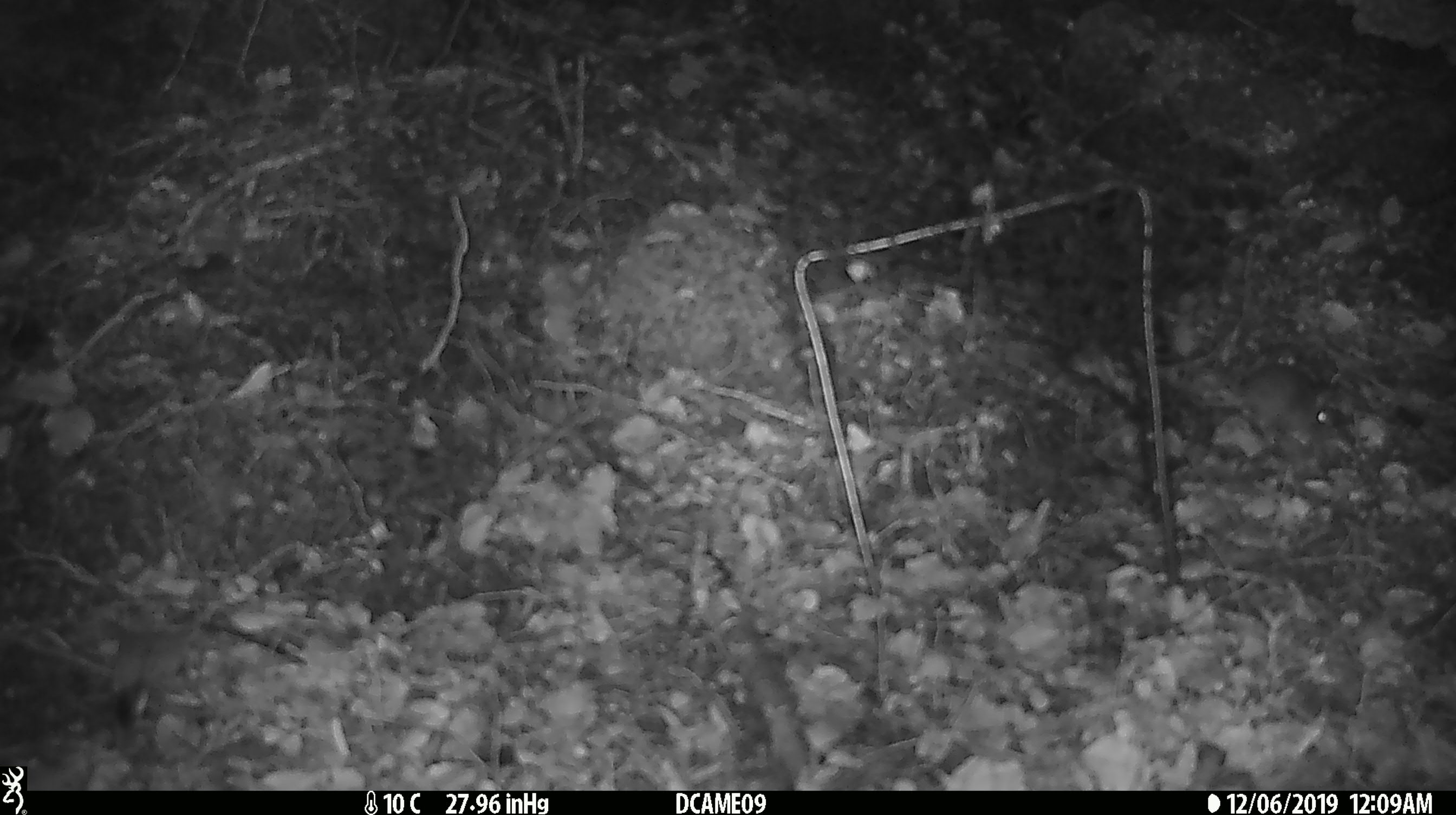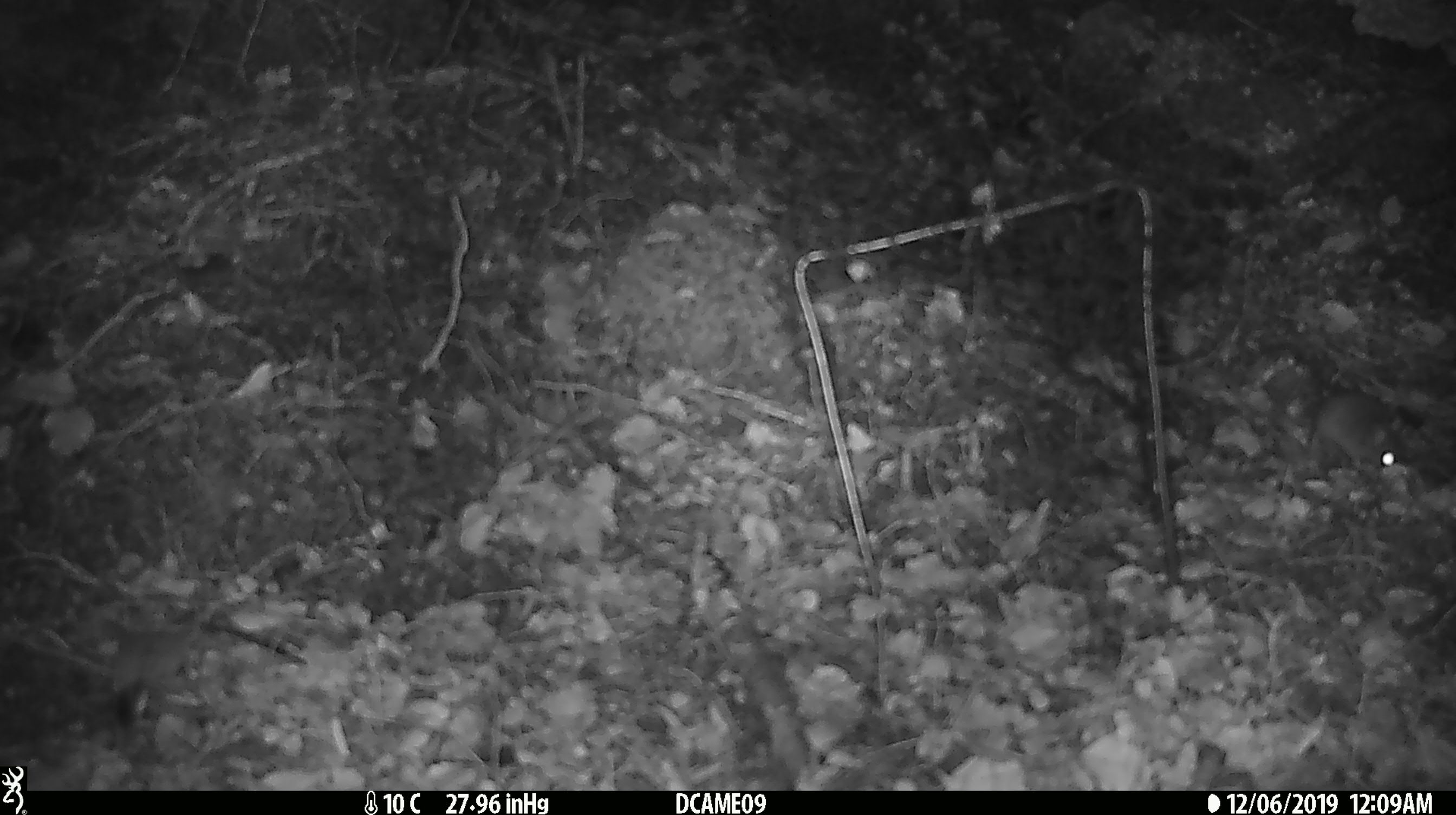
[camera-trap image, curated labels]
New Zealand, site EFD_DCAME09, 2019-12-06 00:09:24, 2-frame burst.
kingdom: Animalia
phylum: Chordata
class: Mammalia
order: Rodentia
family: Muridae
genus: Mus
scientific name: Mus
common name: mouse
Mouse (Mus).